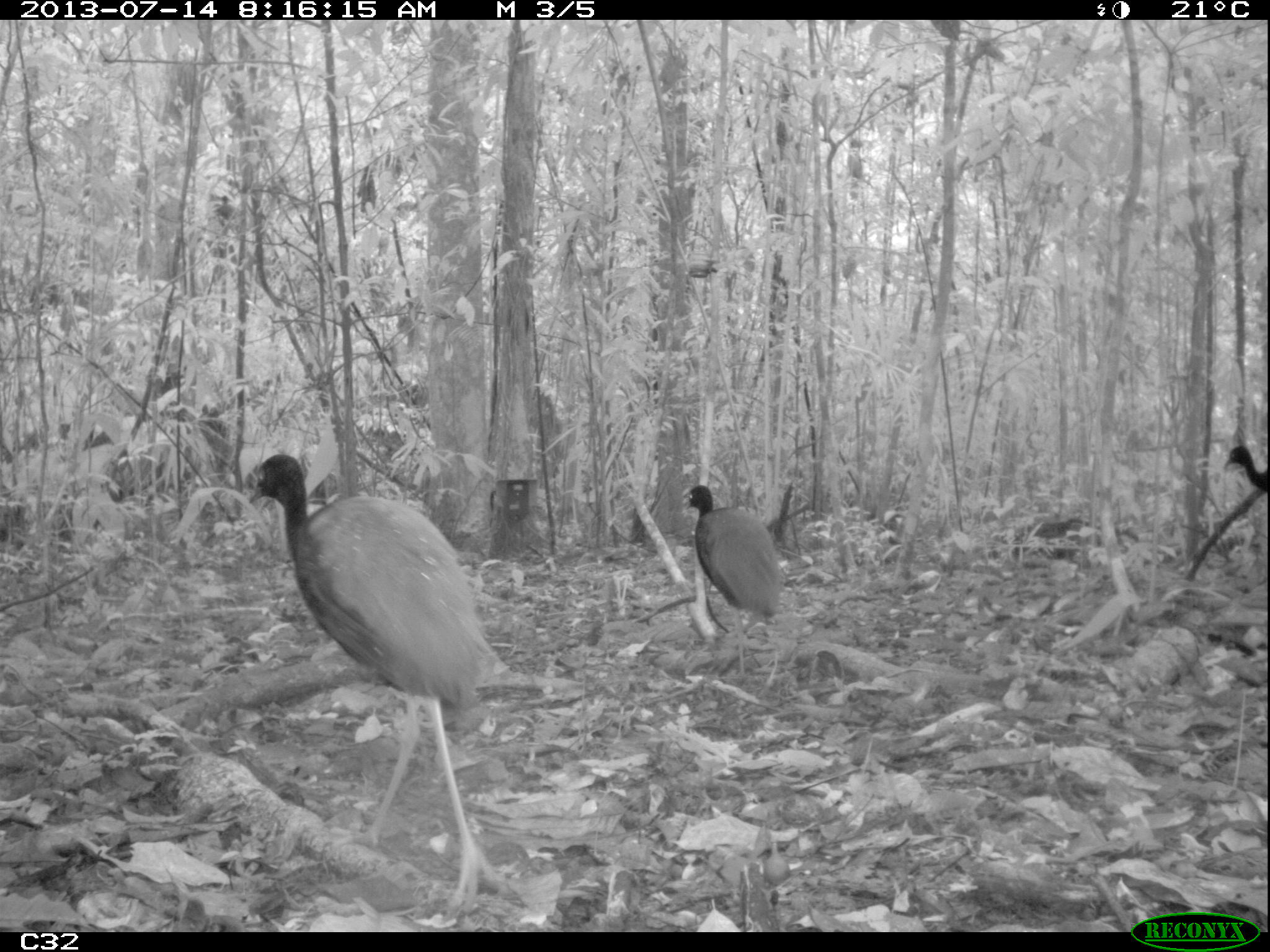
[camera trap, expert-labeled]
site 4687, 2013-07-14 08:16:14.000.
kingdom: Animalia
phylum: Chordata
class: Aves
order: Gruiformes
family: Psophiidae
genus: Psophia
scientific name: Psophia crepitans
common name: gray-winged trumpeter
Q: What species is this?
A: Psophia crepitans (gray-winged trumpeter).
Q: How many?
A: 3.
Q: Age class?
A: Adult.